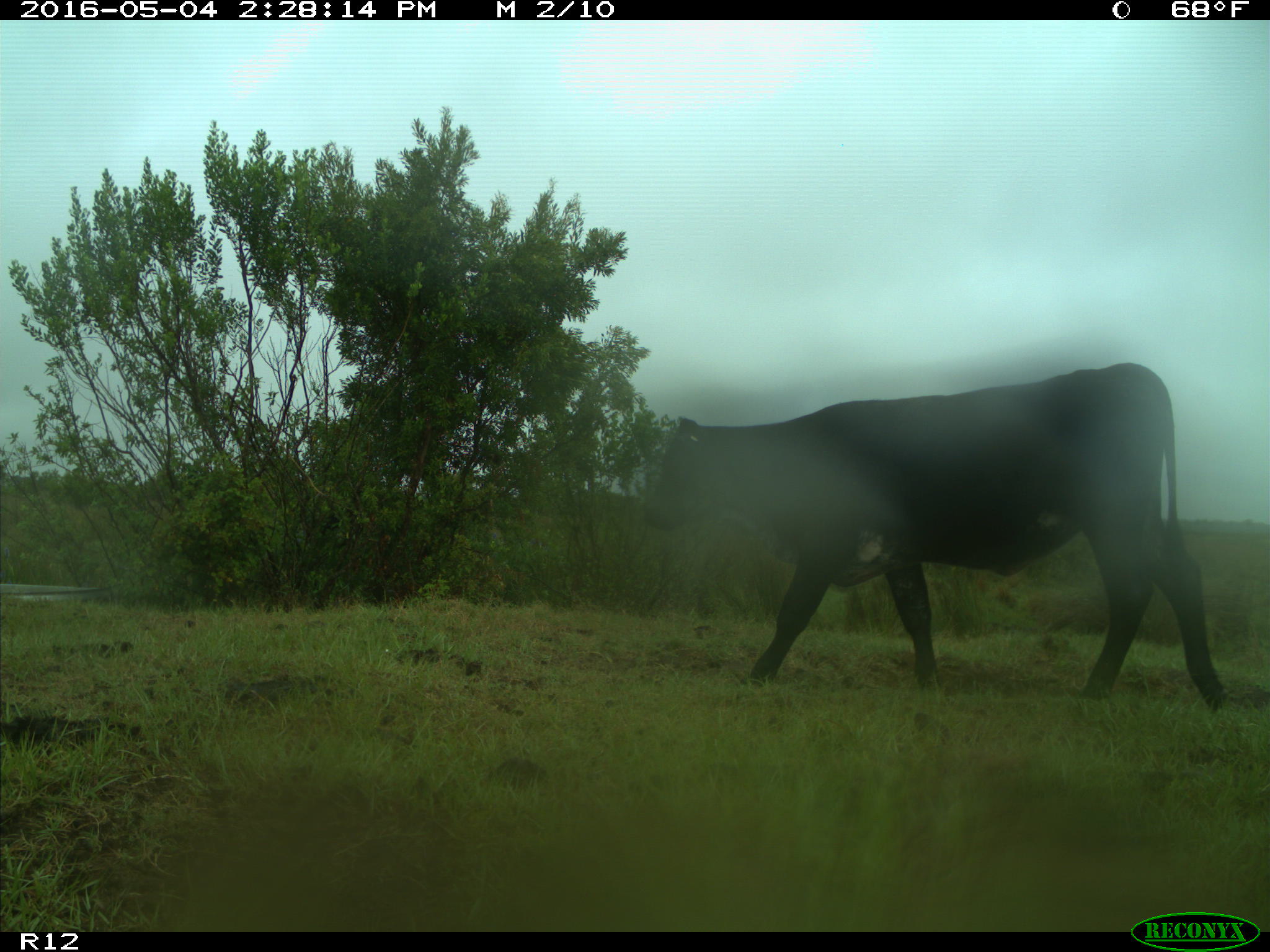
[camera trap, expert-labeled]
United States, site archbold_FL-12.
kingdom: Animalia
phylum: Chordata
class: Mammalia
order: Artiodactyla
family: Bovidae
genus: Bos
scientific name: Bos taurus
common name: domestic cow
Bos taurus (domestic cow).